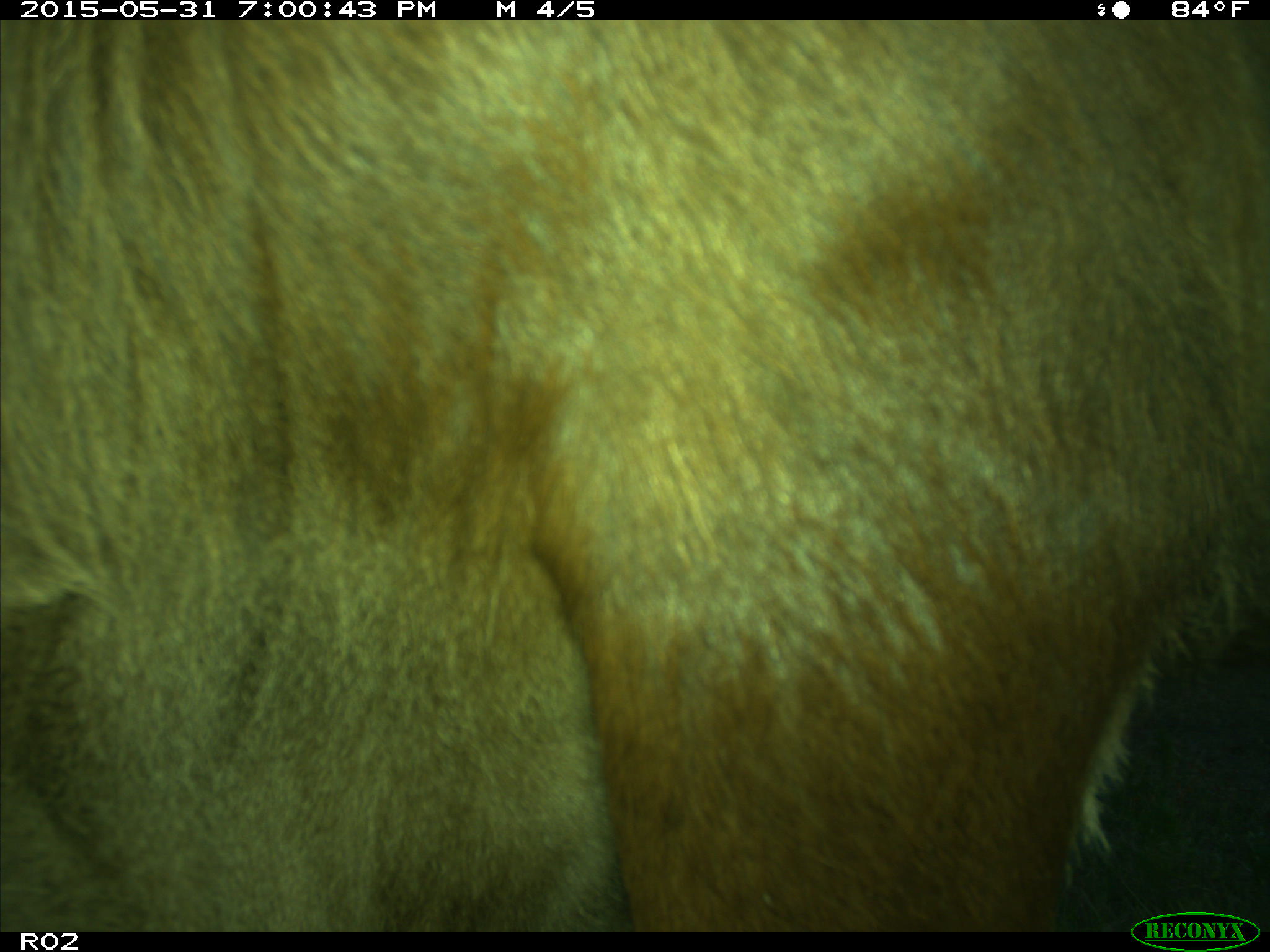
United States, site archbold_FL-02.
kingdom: Animalia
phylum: Chordata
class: Mammalia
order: Artiodactyla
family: Bovidae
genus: Bos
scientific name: Bos taurus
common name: domestic cow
Bos taurus (domestic cow).